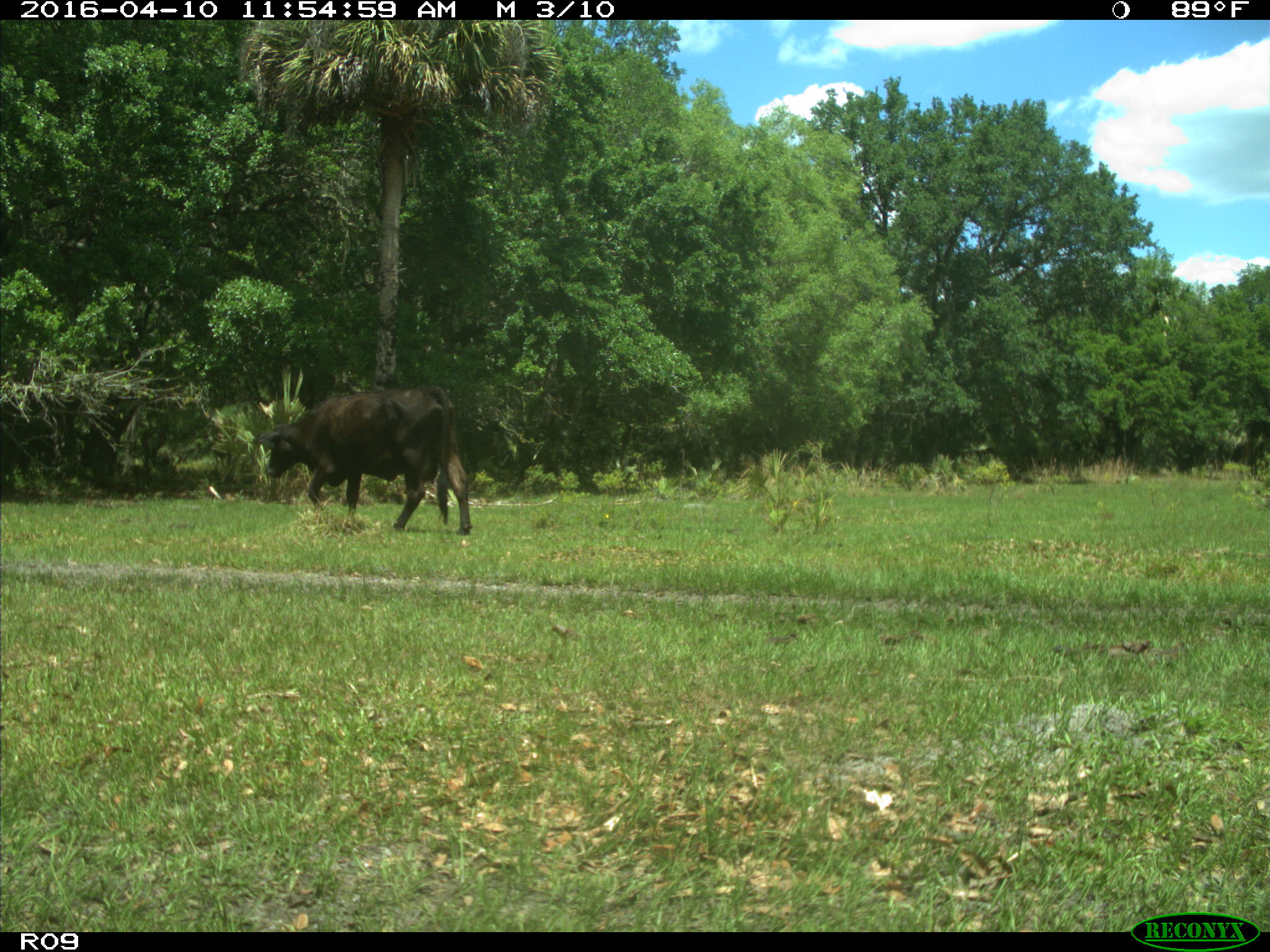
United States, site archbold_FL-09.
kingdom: Animalia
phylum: Chordata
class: Mammalia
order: Artiodactyla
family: Bovidae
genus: Bos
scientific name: Bos taurus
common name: domestic cow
Bos taurus (domestic cow).